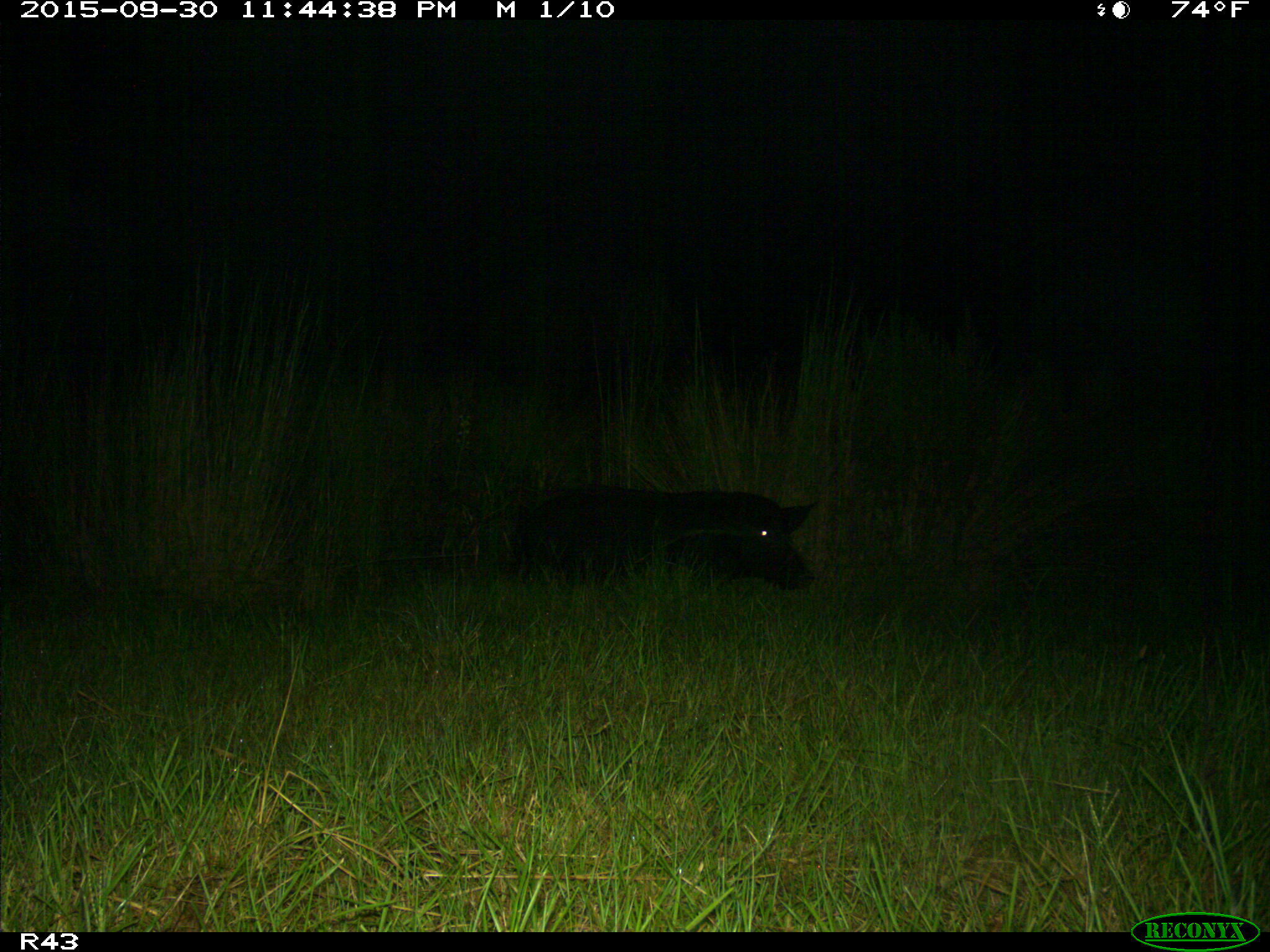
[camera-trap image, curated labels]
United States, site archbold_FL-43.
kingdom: Animalia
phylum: Chordata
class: Mammalia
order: Artiodactyla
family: Suidae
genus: Sus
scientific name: Sus scrofa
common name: wild boar